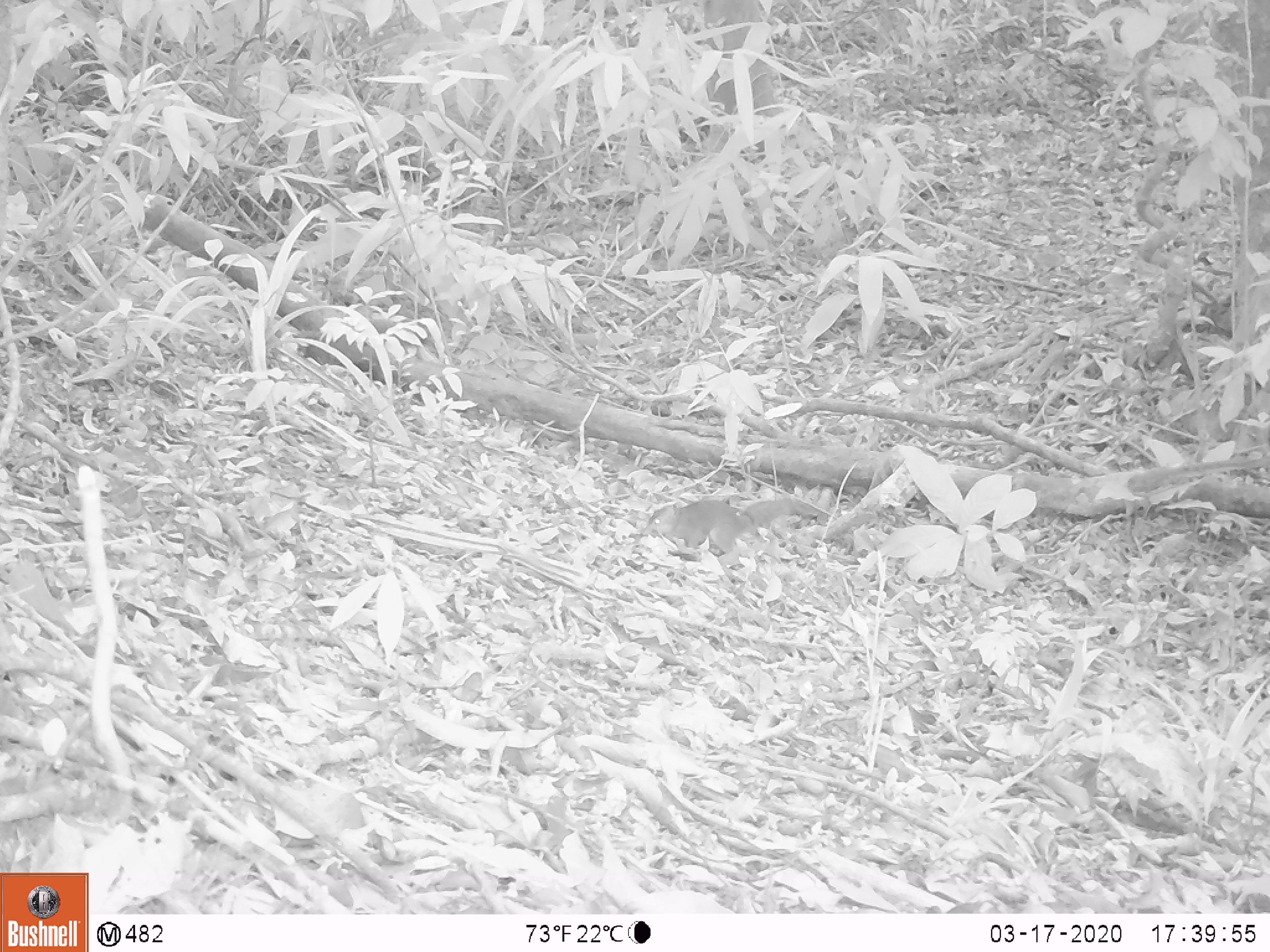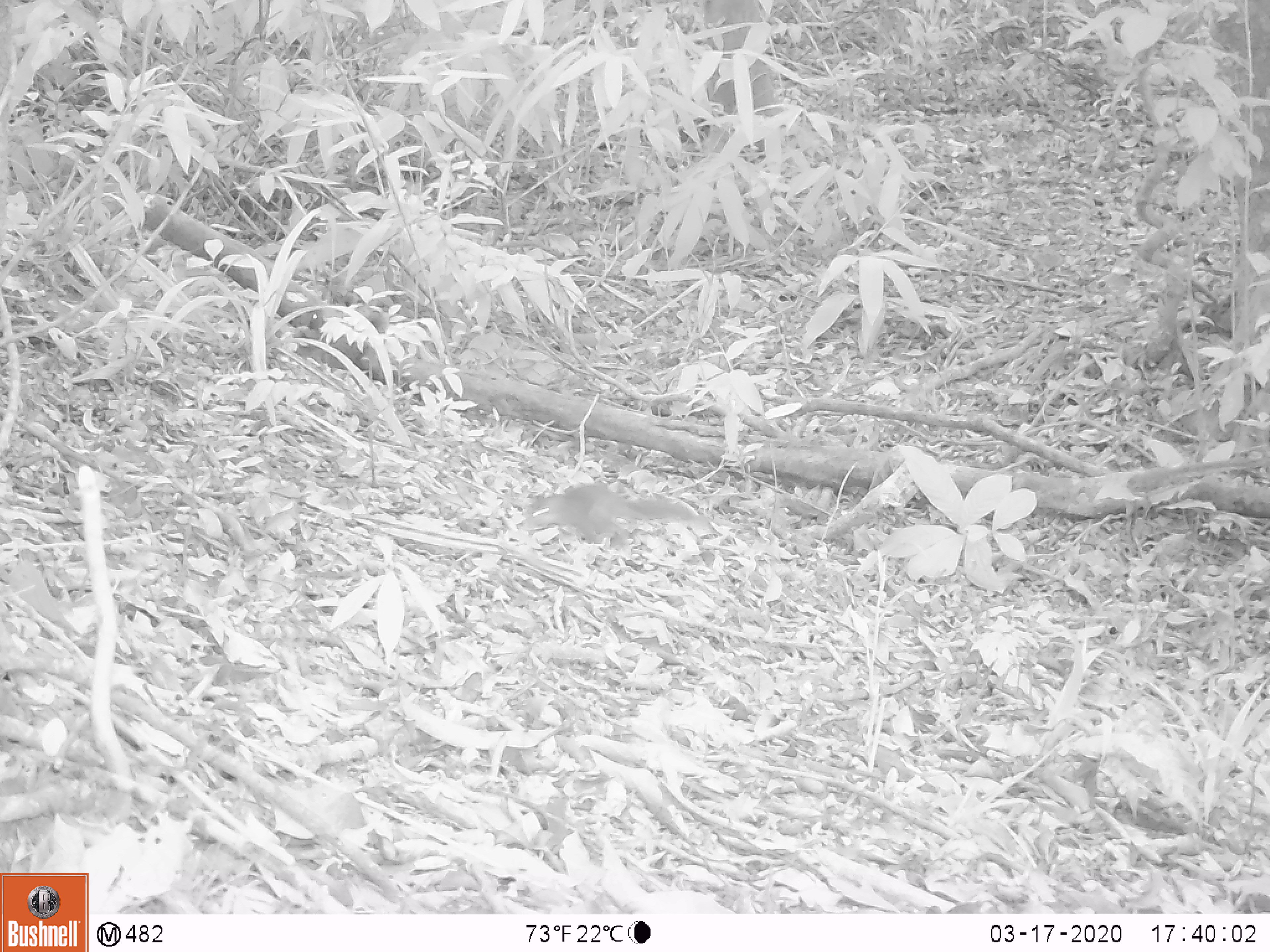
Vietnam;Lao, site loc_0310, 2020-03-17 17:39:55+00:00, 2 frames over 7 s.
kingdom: Animalia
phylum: Chordata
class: Mammalia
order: Rodentia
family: Sciuridae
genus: Dremomys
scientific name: Dremomys rufigenis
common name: red-cheeked squirrel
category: red cheeked squirrel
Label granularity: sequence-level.